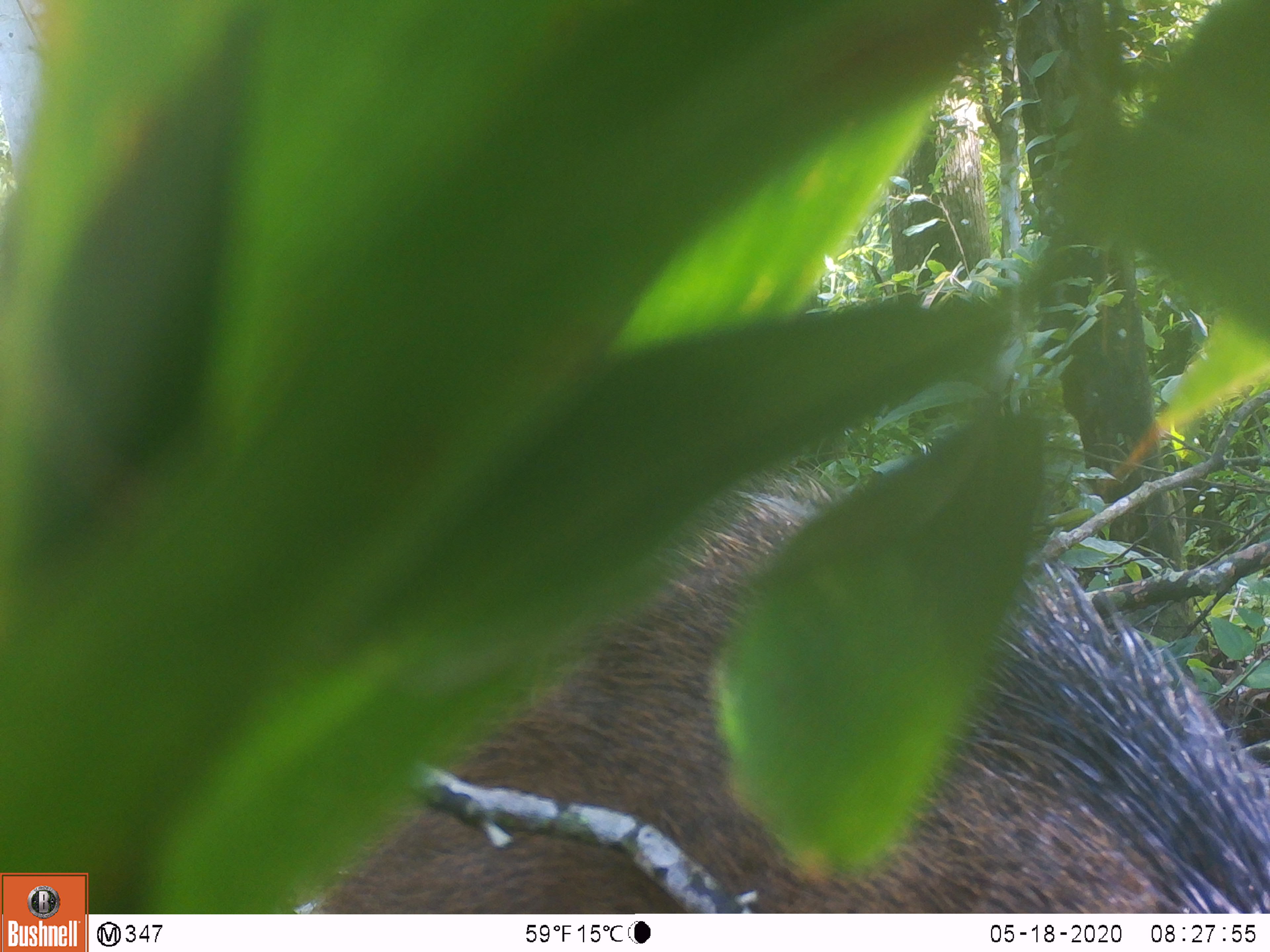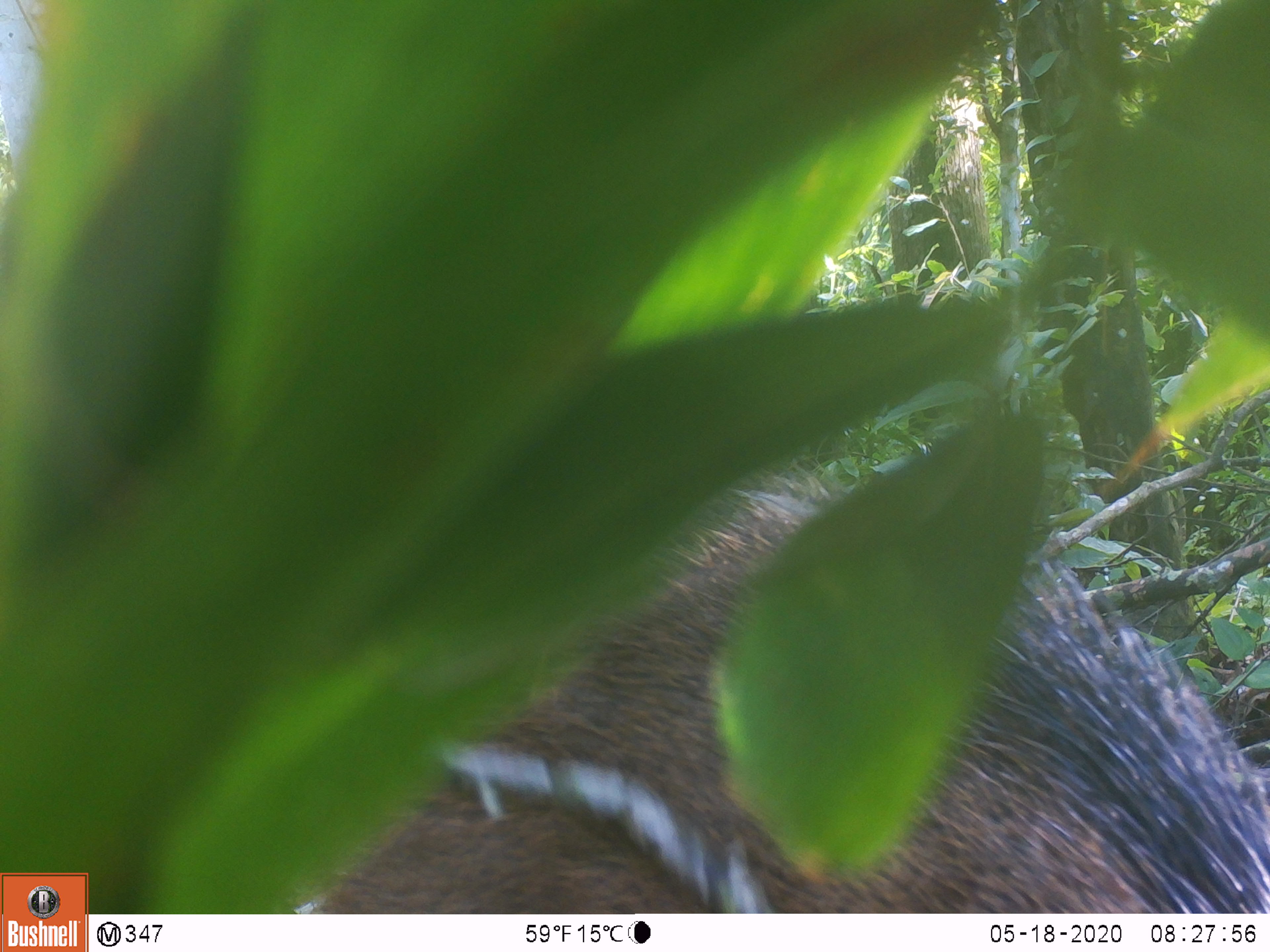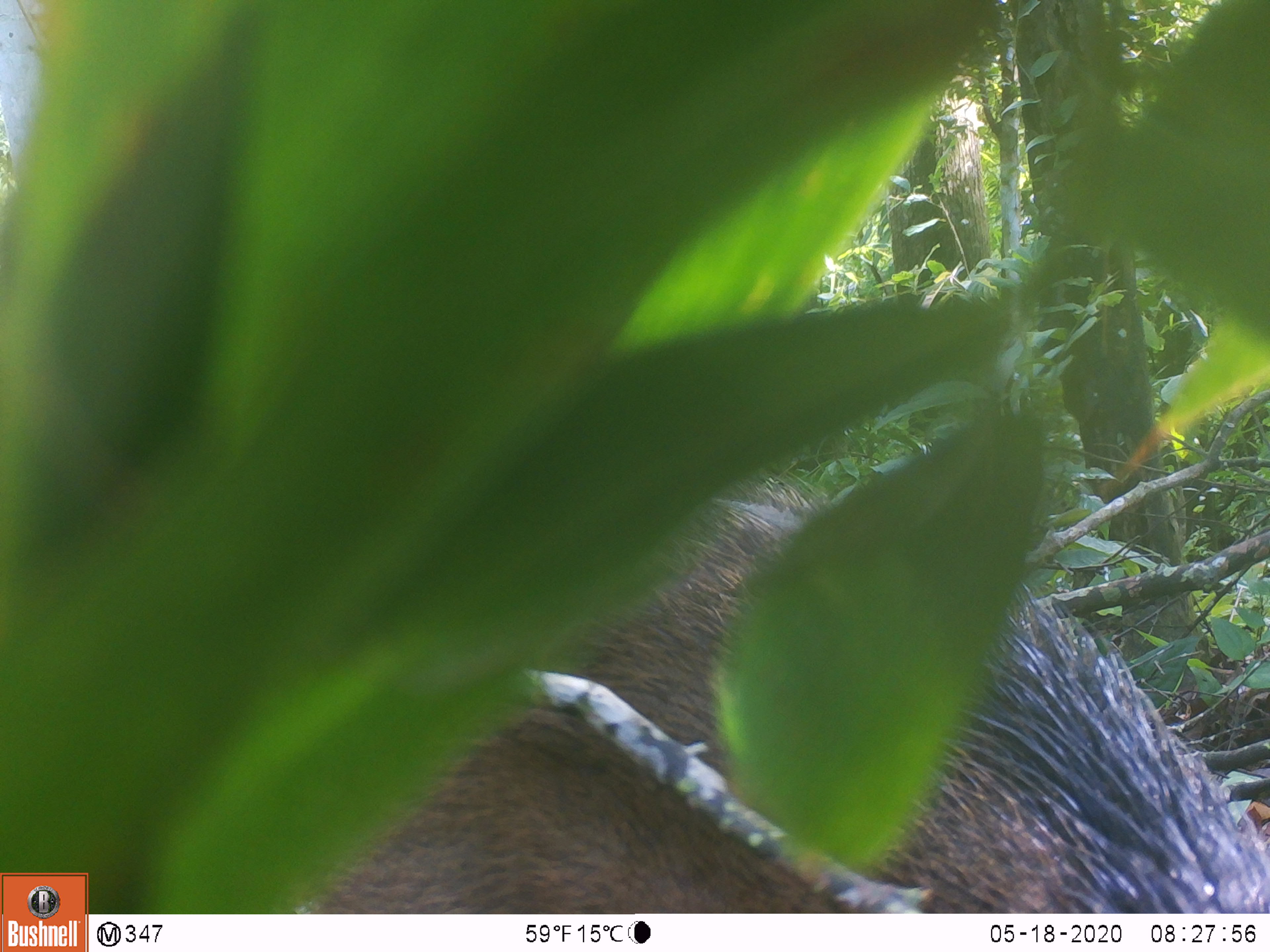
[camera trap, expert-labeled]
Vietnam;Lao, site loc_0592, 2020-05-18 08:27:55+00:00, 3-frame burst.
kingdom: Animalia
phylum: Chordata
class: Mammalia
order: Artiodactyla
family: Suidae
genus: Sus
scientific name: Sus scrofa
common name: eurasian wild pig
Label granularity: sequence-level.